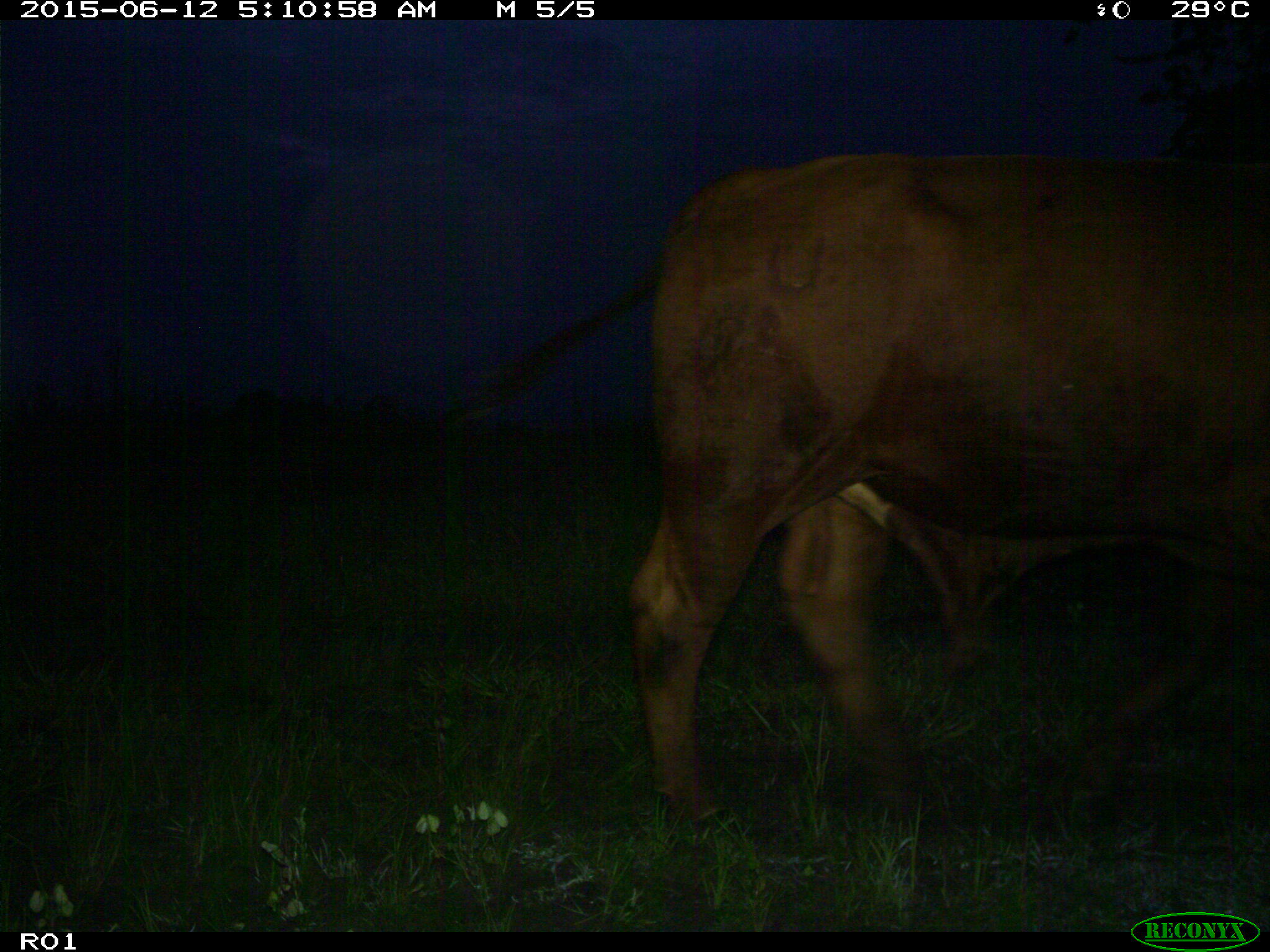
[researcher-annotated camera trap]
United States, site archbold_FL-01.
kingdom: Animalia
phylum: Chordata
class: Mammalia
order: Artiodactyla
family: Bovidae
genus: Bos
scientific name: Bos taurus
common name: domestic cow